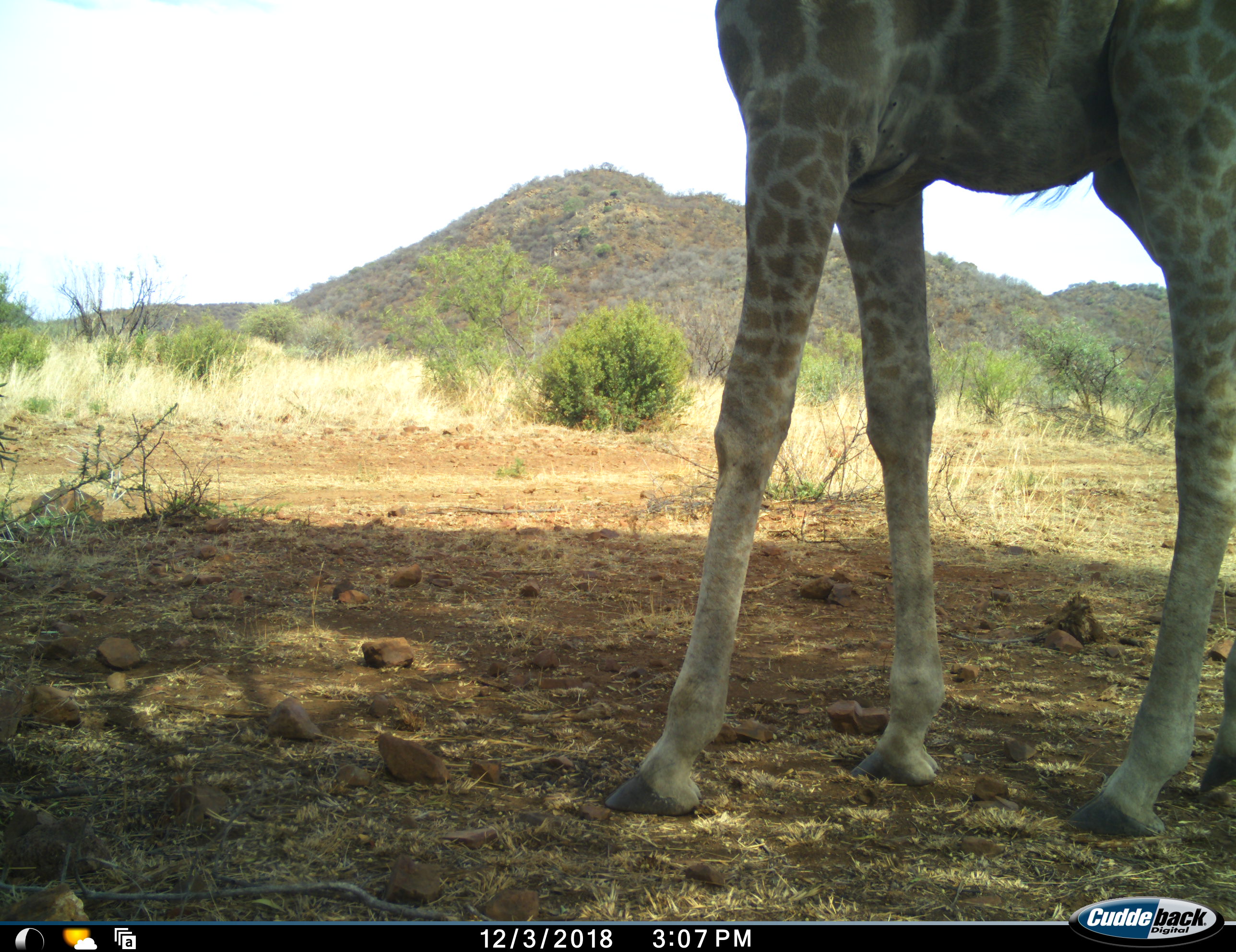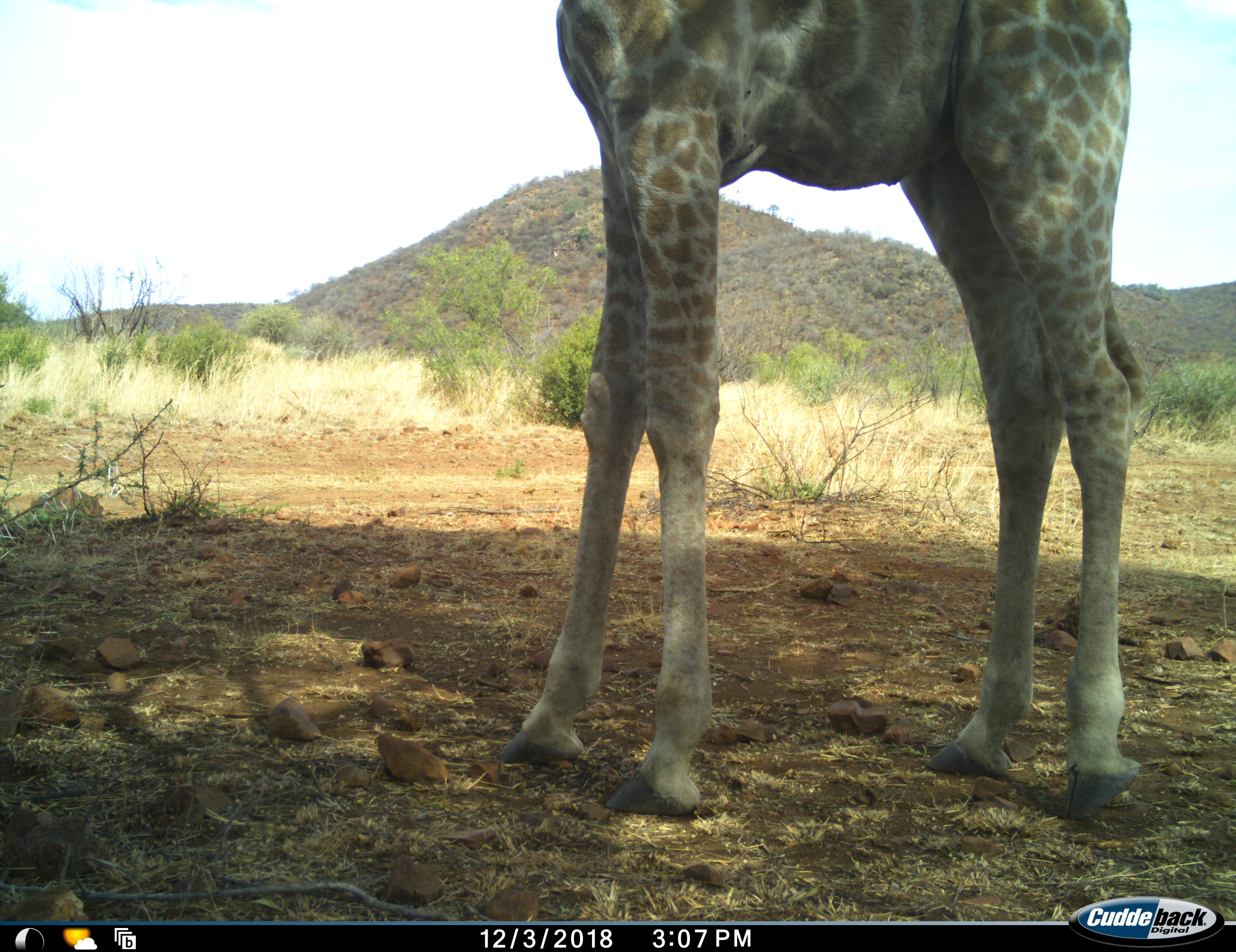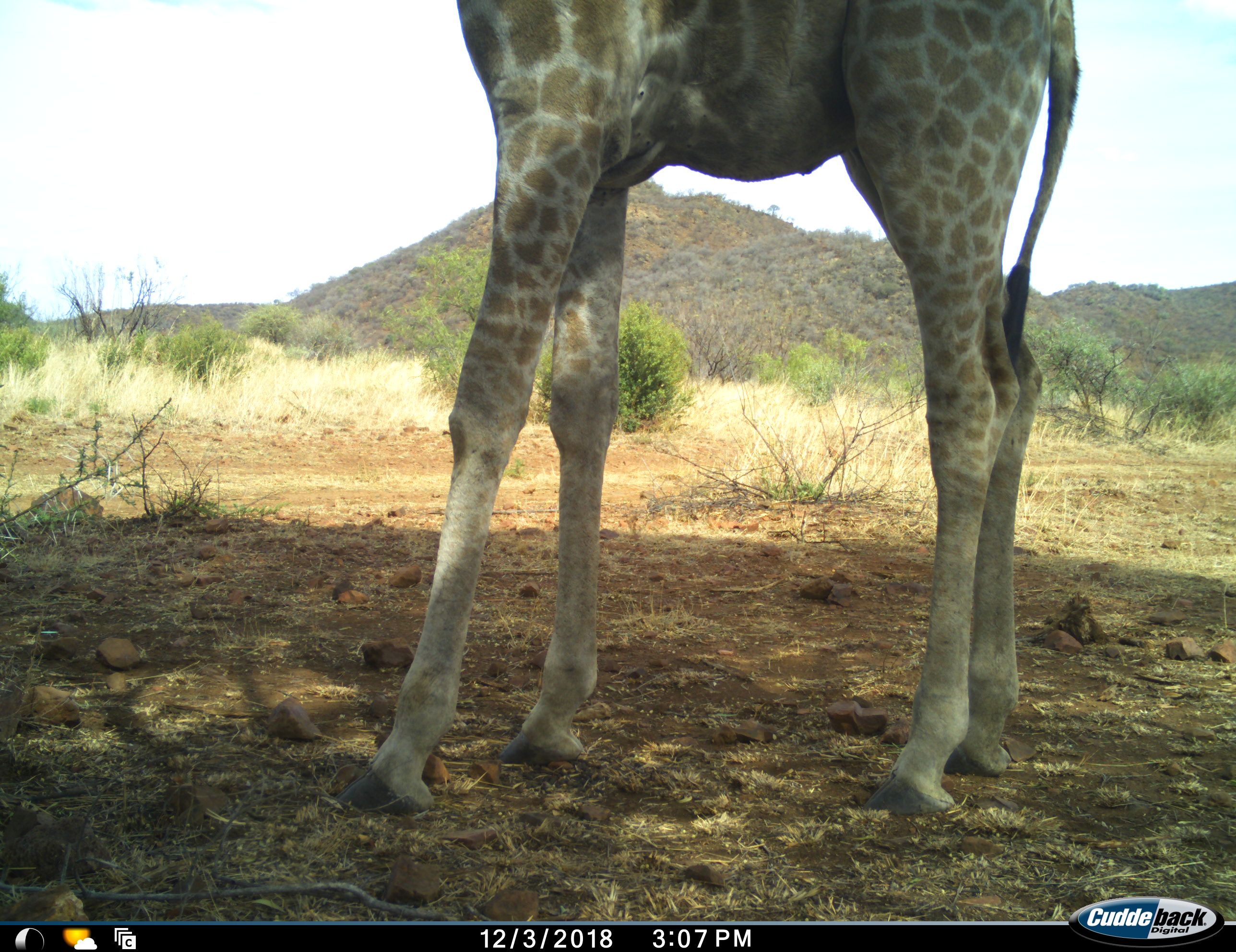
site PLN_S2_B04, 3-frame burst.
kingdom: Animalia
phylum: Chordata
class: Mammalia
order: Artiodactyla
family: Giraffidae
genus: Giraffa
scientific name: Giraffa camelopardalis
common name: giraffe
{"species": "giraffe (Giraffa camelopardalis)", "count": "1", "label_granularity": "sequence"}